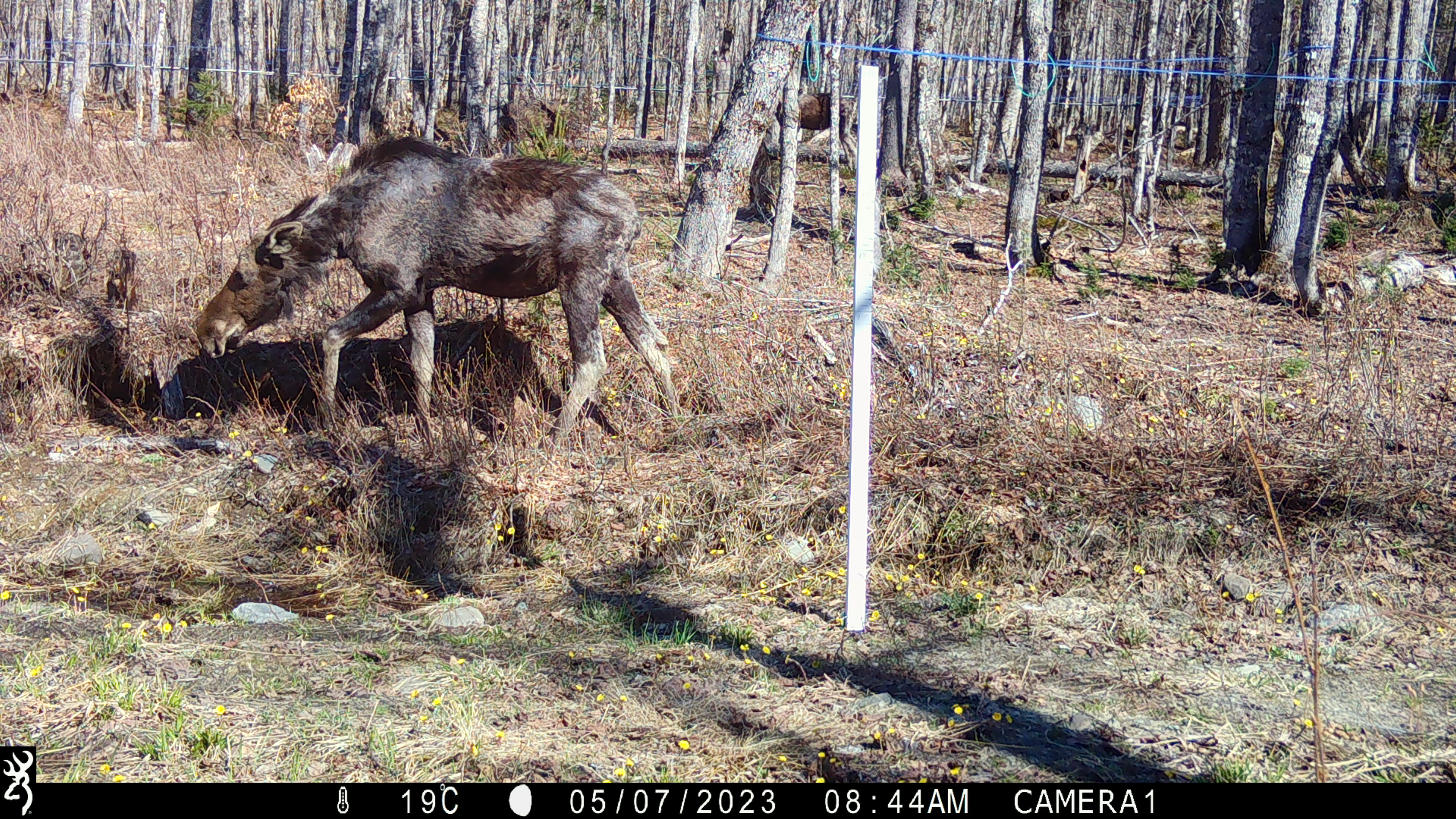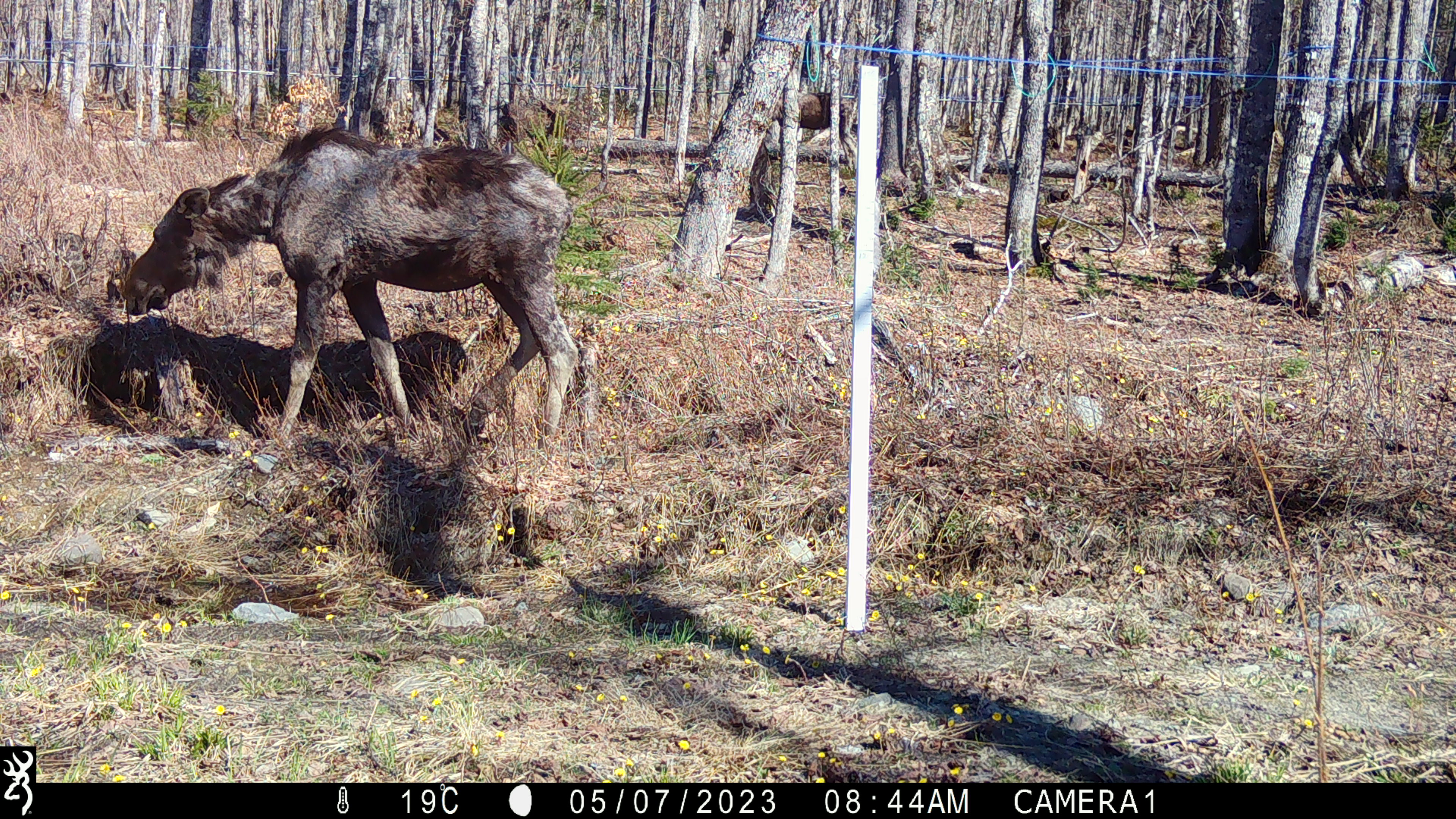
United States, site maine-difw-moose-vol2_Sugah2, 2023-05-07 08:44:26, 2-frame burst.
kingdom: Animalia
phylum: Chordata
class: Mammalia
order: Artiodactyla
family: Cervidae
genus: Alces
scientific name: Alces alces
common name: moose